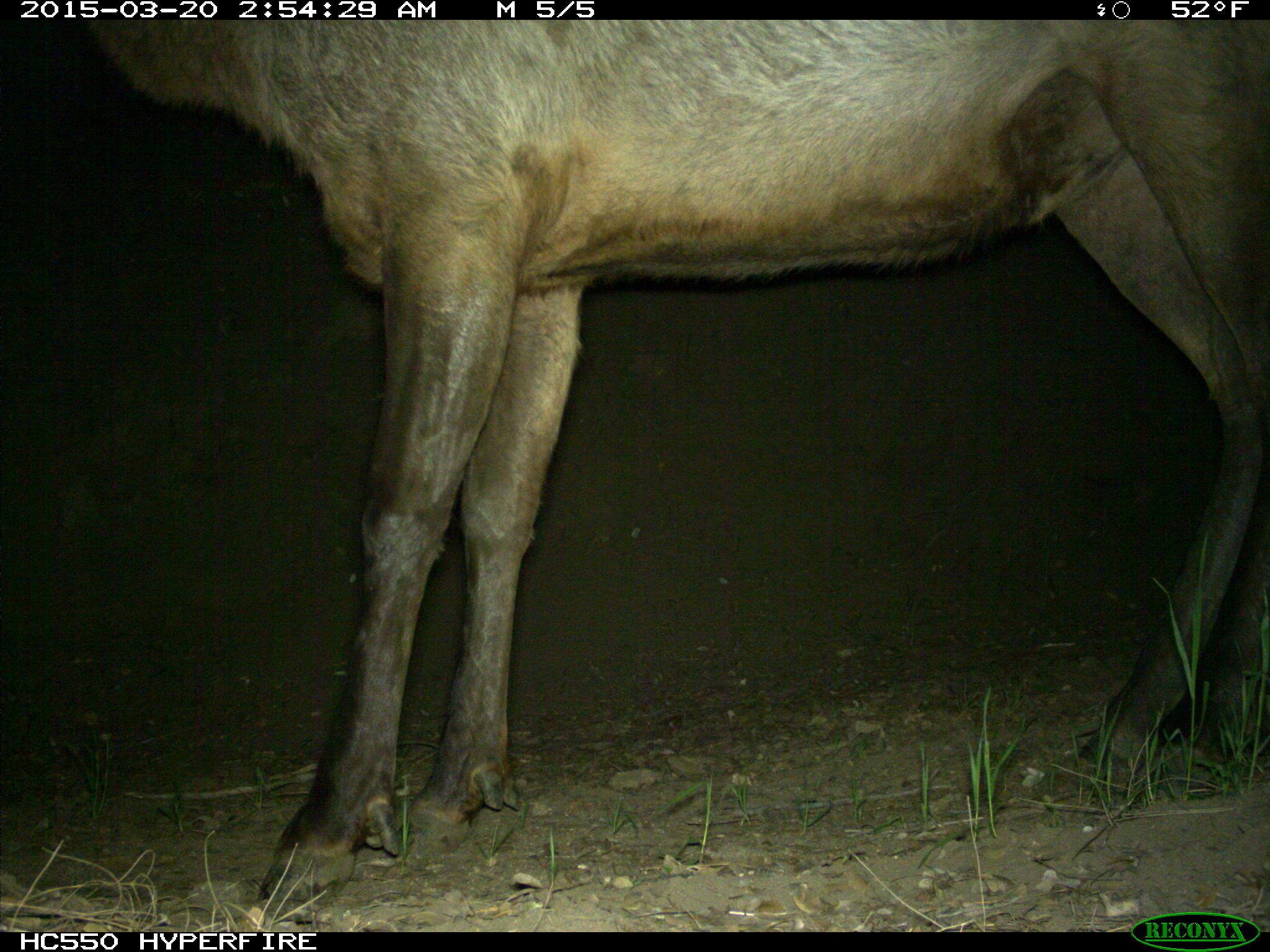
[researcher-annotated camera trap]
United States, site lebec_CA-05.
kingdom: Animalia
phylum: Chordata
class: Mammalia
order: Artiodactyla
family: Cervidae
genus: Cervus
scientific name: Cervus canadensis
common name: elk